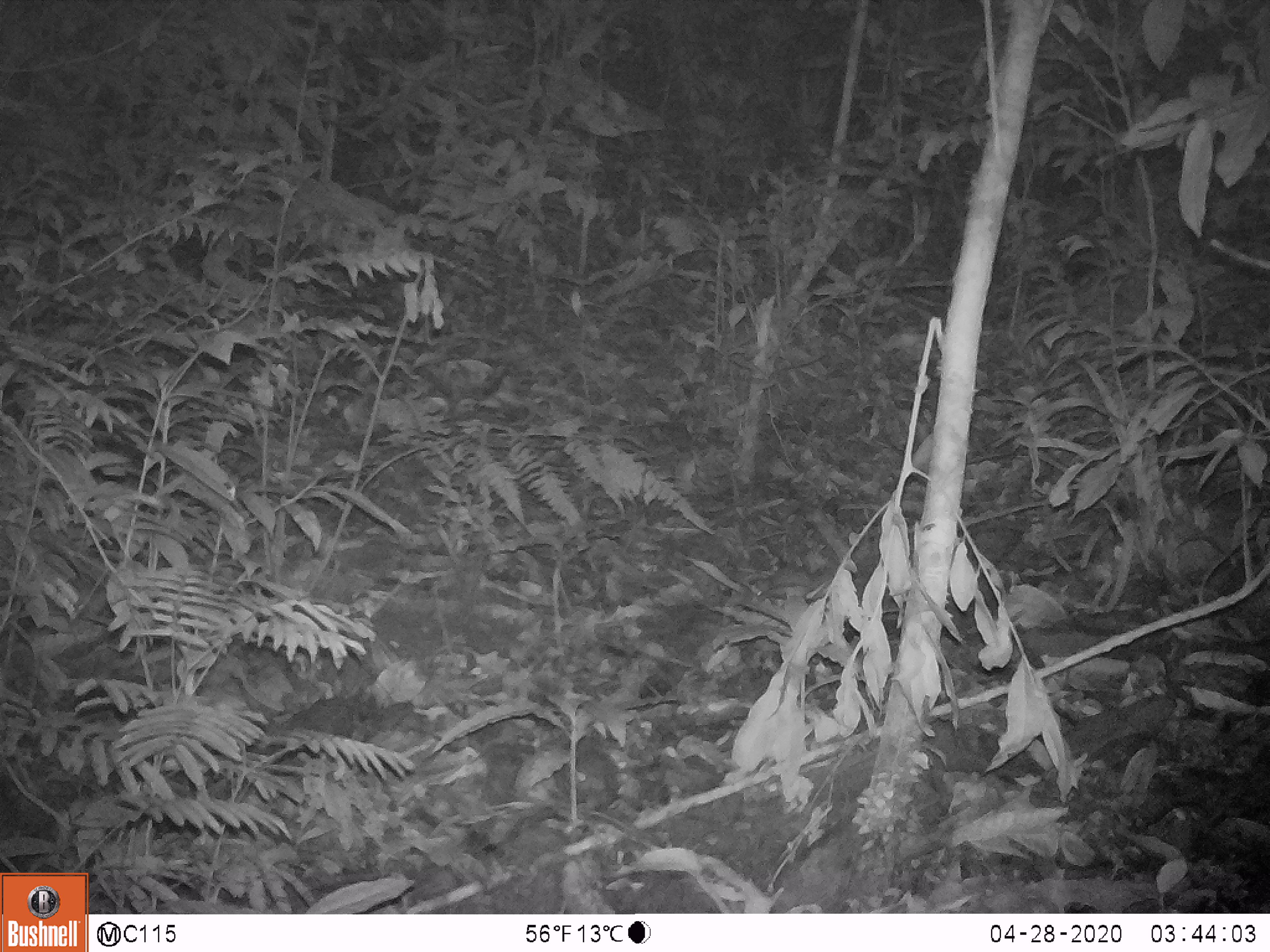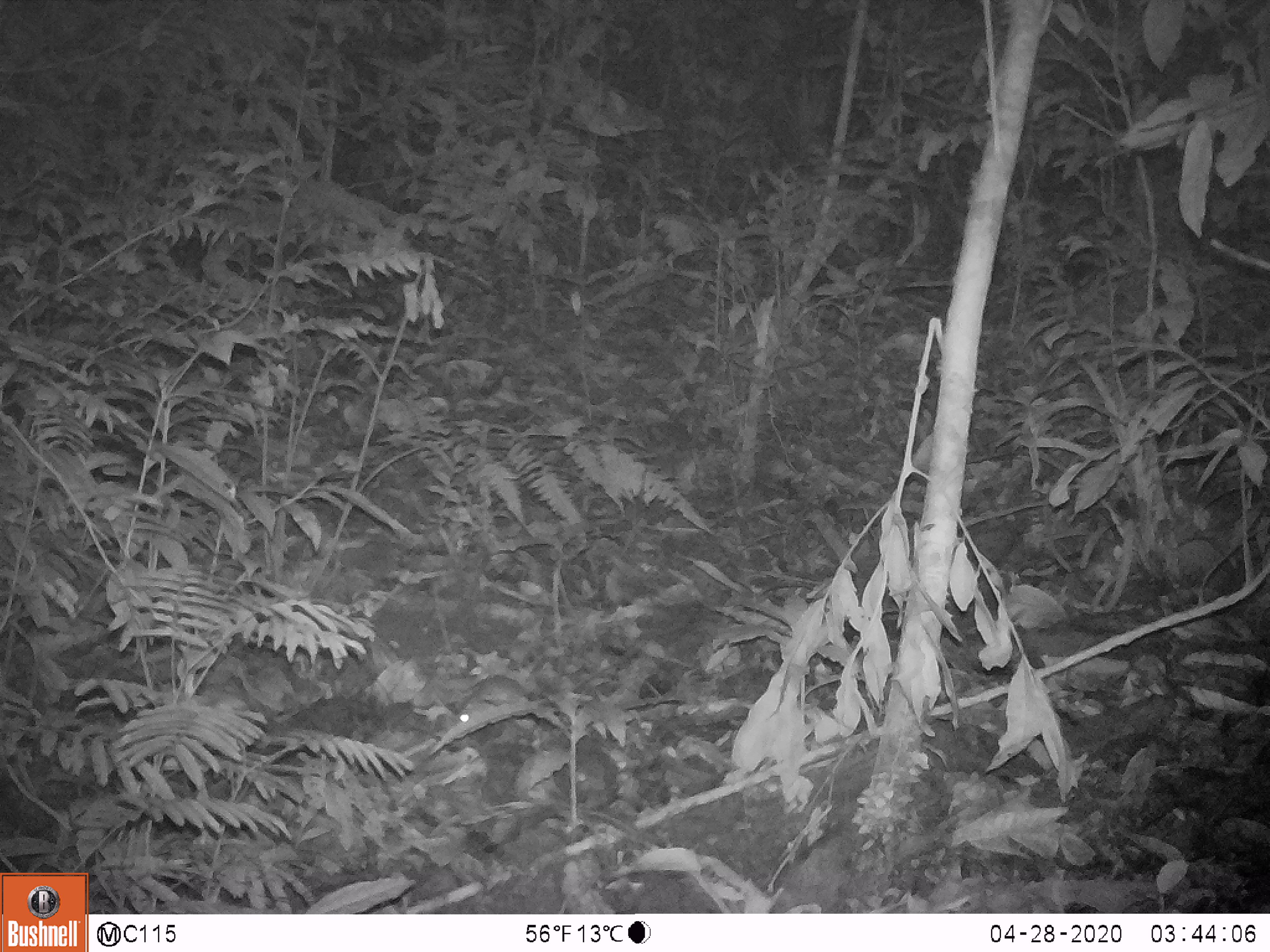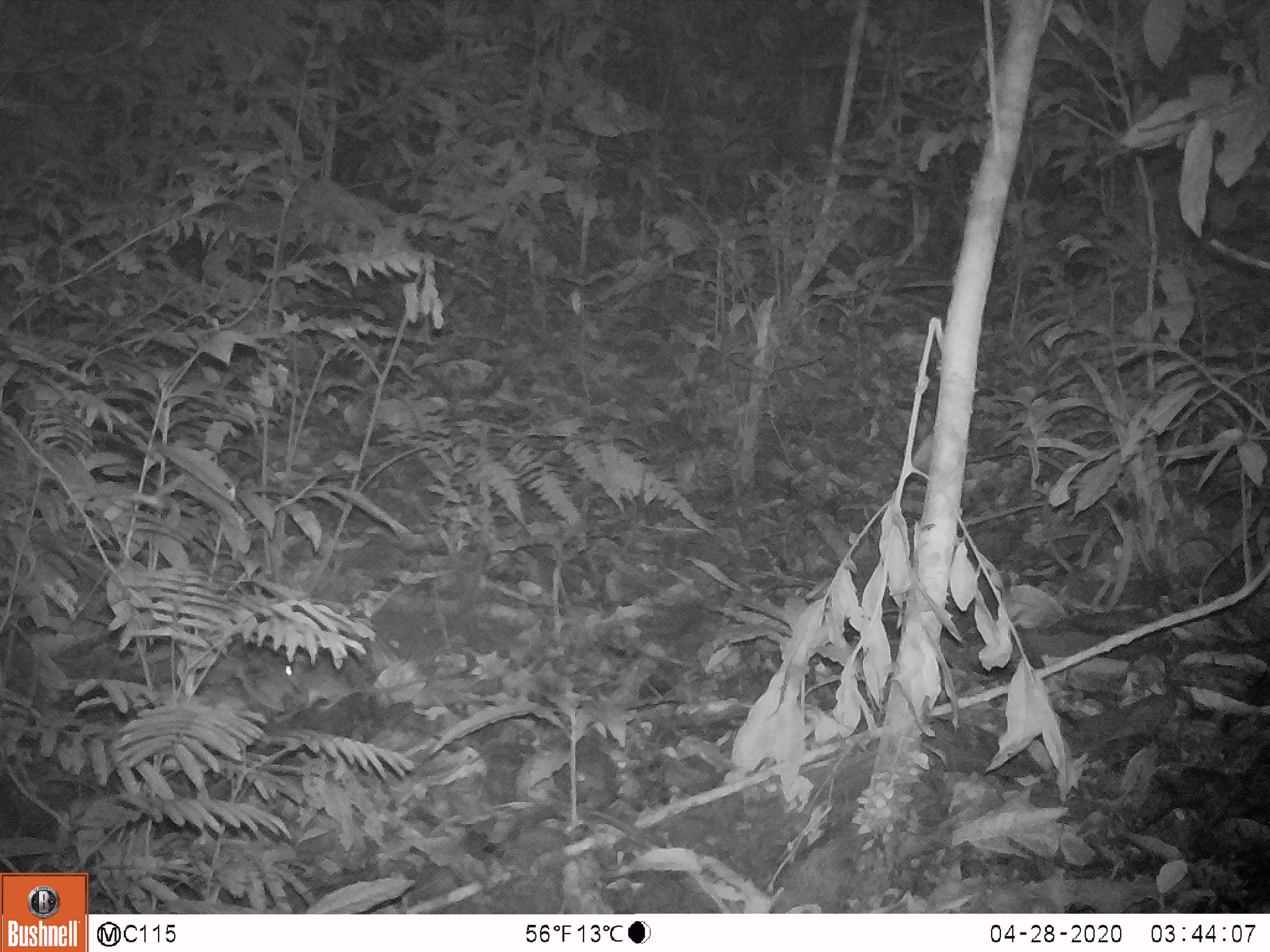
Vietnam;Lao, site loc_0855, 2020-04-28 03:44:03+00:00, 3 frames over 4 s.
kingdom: Animalia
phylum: Chordata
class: Mammalia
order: Rodentia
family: Muridae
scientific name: Muridae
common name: old-world mice and rats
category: unidentified murid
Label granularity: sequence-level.